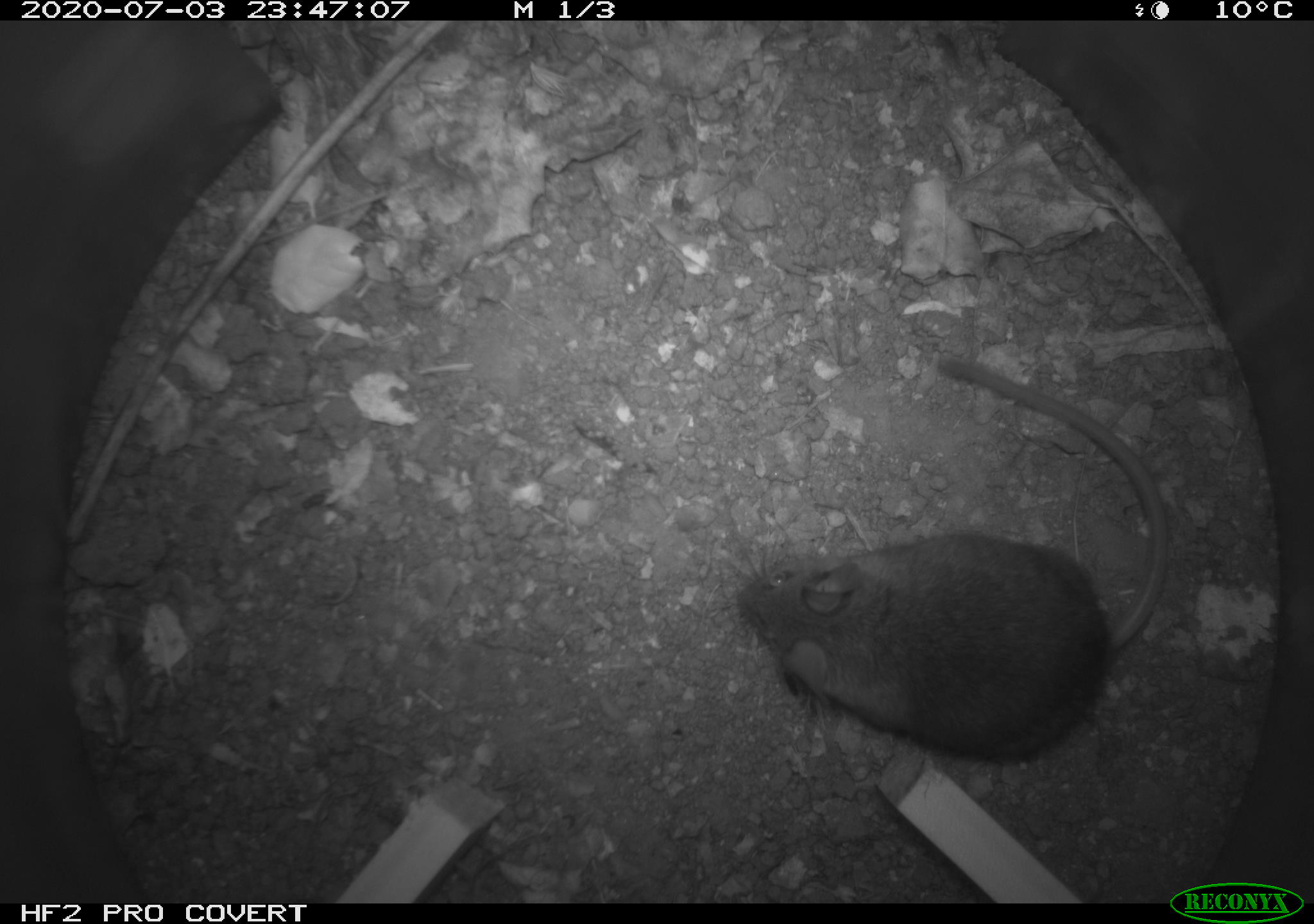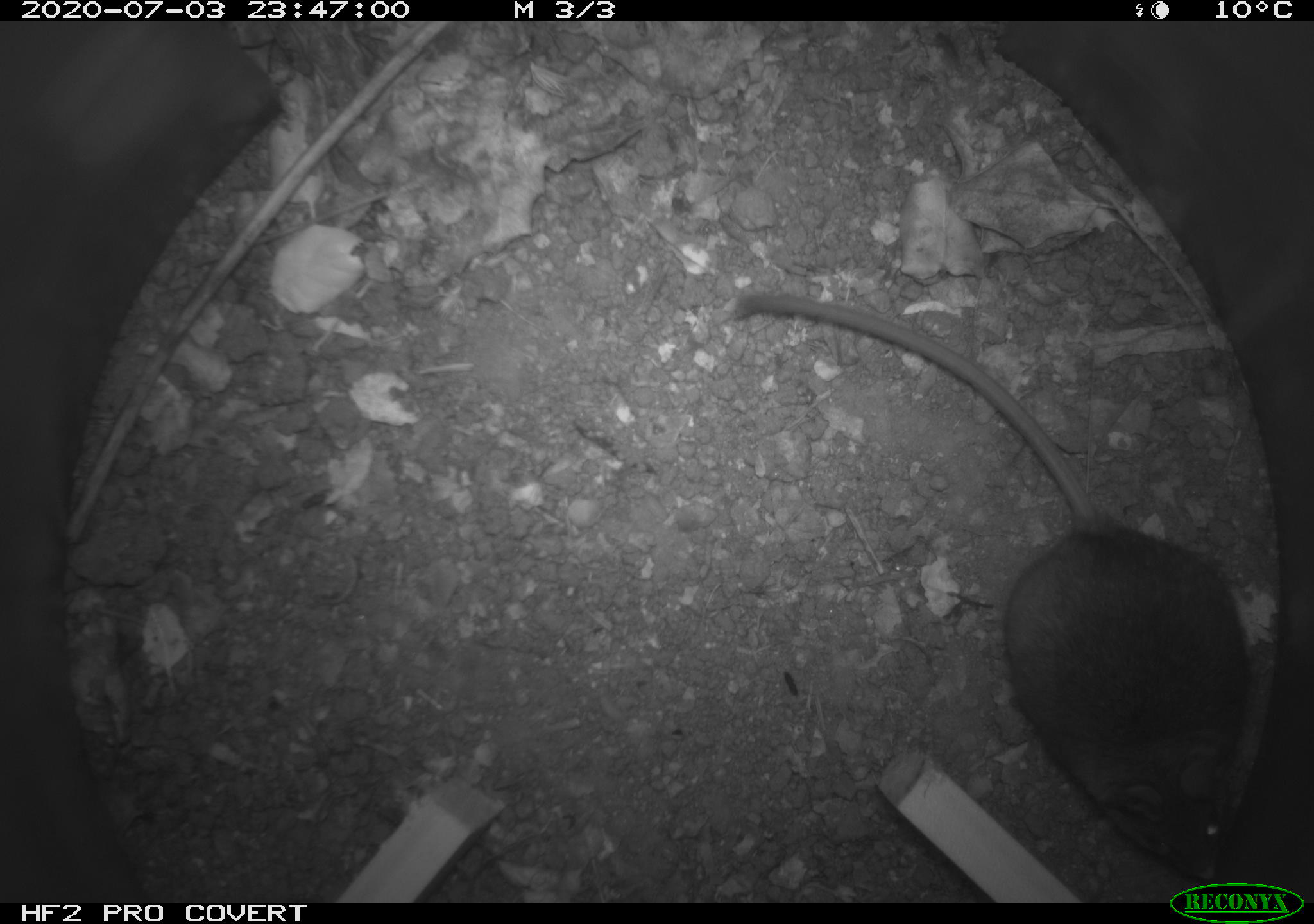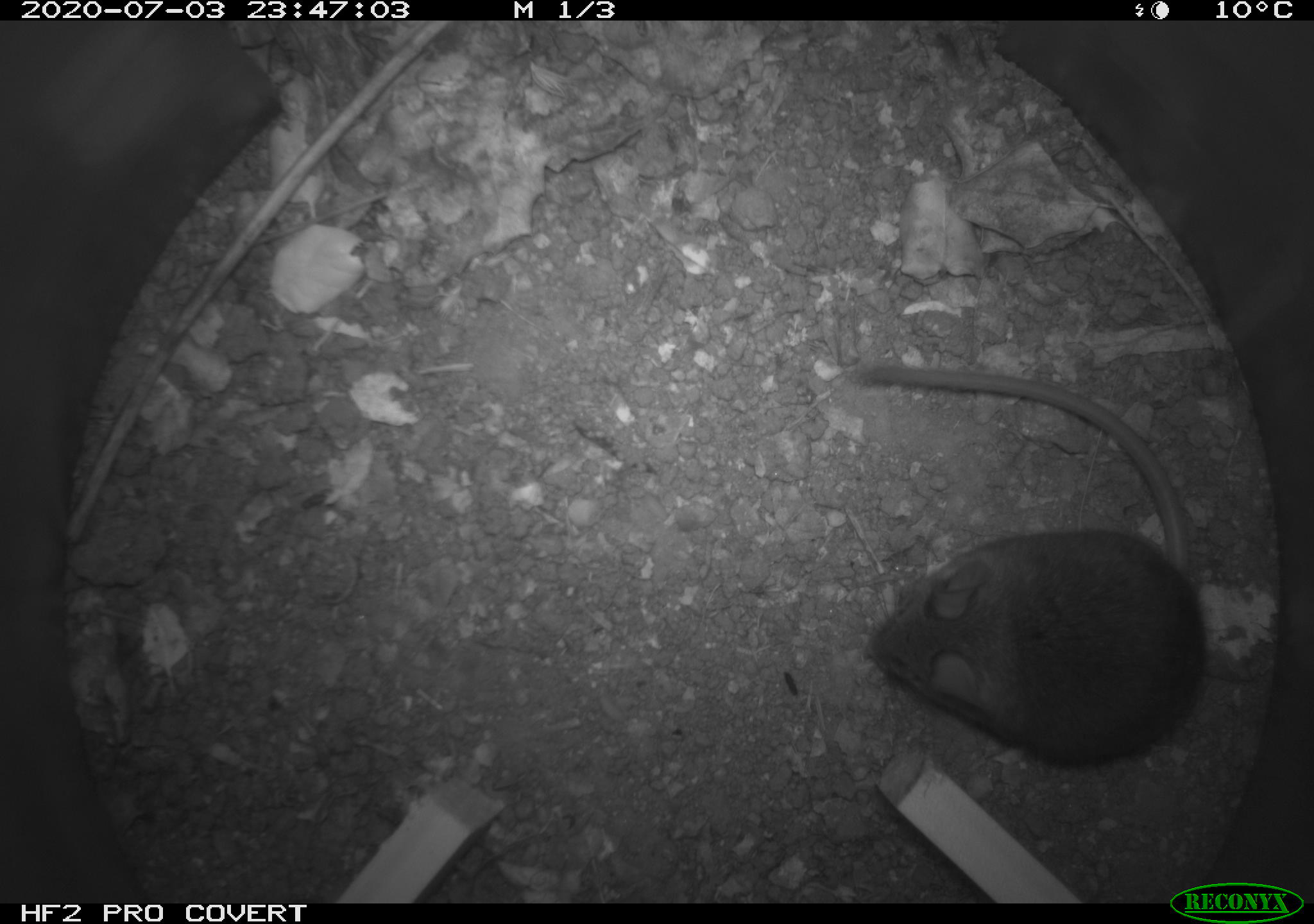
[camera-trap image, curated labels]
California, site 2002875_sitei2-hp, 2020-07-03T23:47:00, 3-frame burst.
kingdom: Animalia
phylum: Chordata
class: Mammalia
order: Rodentia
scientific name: Rodentia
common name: rodent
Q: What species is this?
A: Rodent (Rodentia).